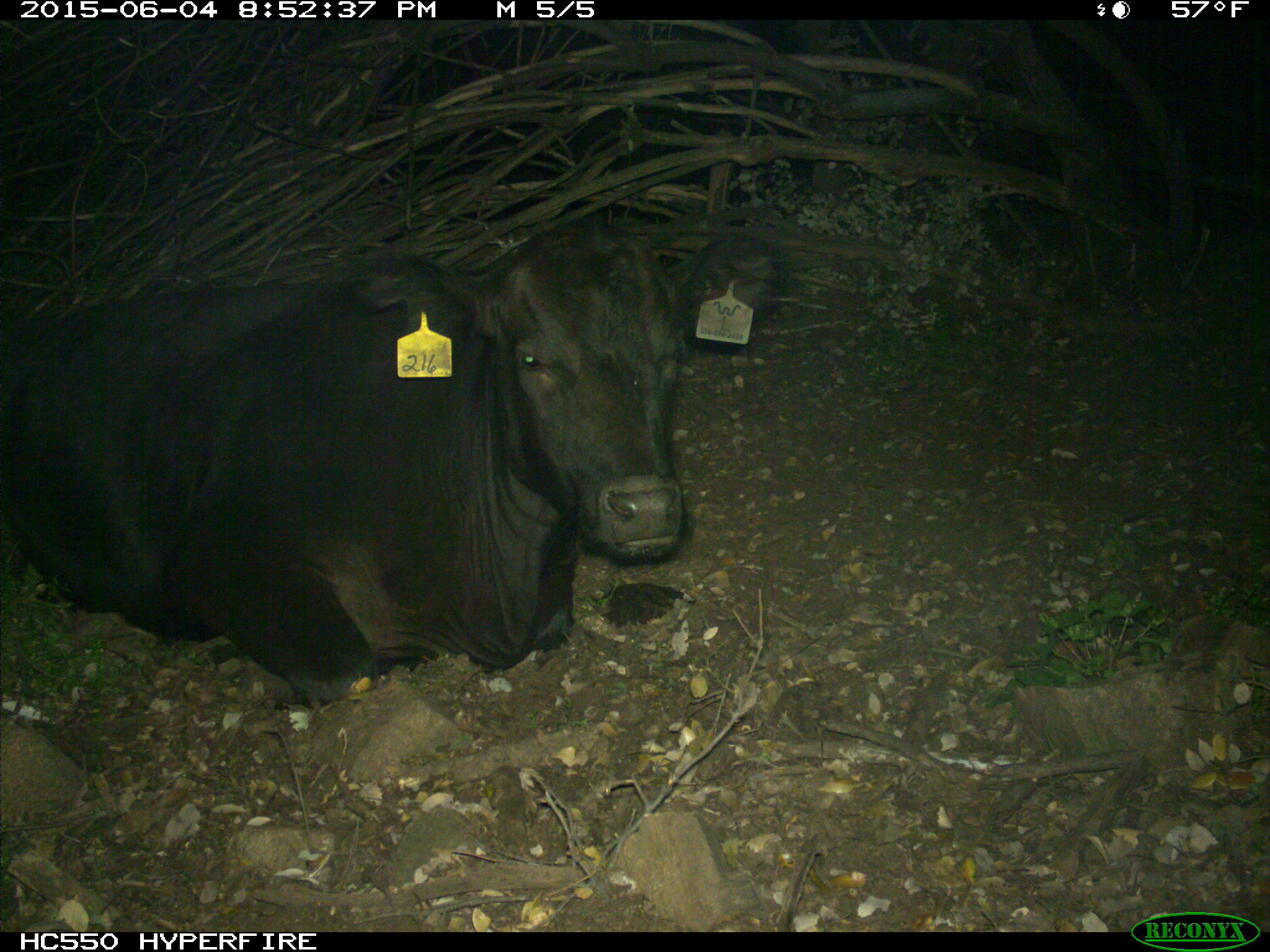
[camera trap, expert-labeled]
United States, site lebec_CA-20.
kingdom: Animalia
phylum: Chordata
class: Mammalia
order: Artiodactyla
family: Bovidae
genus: Bos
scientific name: Bos taurus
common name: domestic cow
Bos taurus (domestic cow).